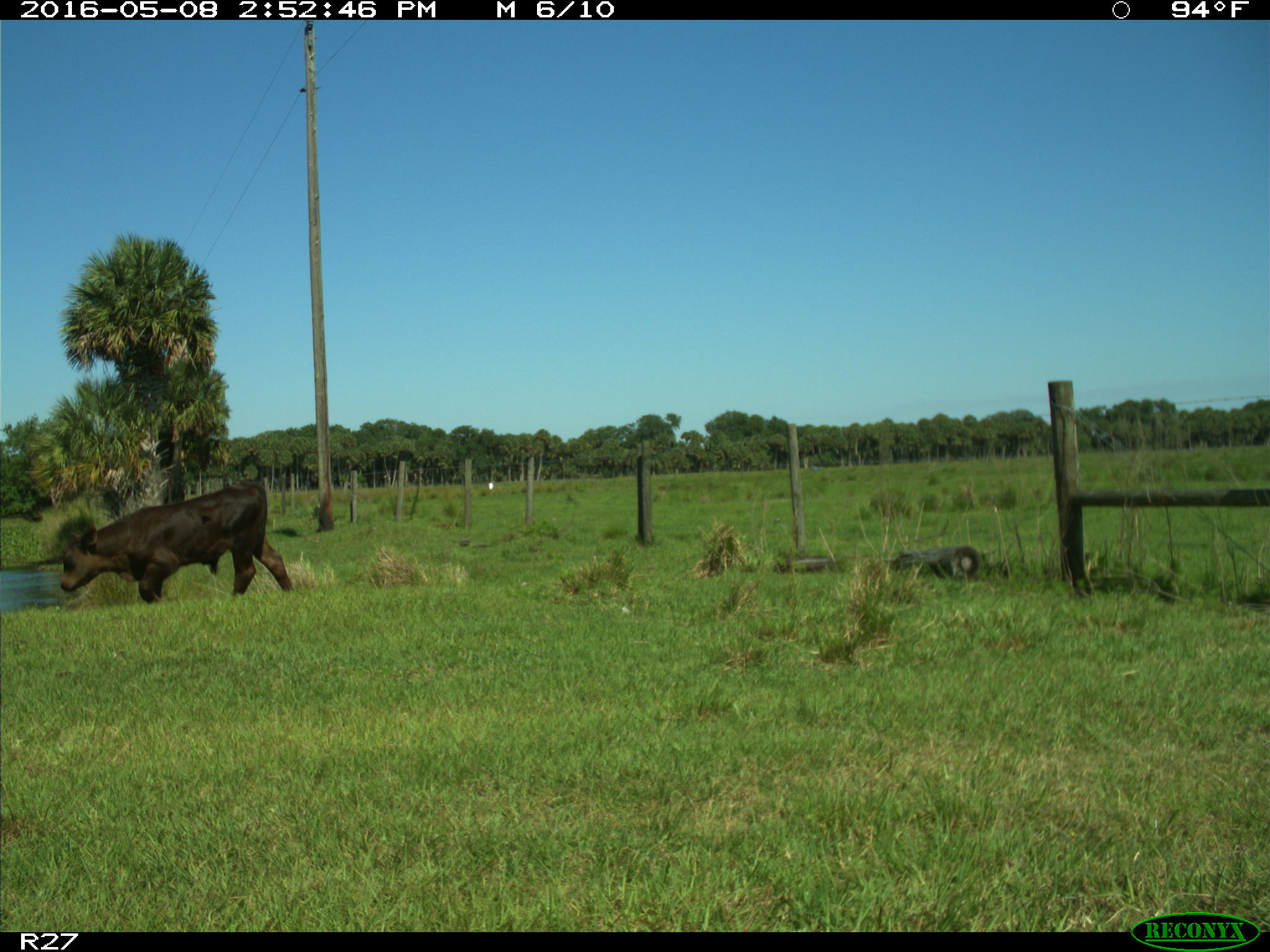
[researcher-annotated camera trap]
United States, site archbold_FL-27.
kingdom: Animalia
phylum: Chordata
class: Mammalia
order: Artiodactyla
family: Bovidae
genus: Bos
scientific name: Bos taurus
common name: domestic cow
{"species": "Bos taurus (domestic cow)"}